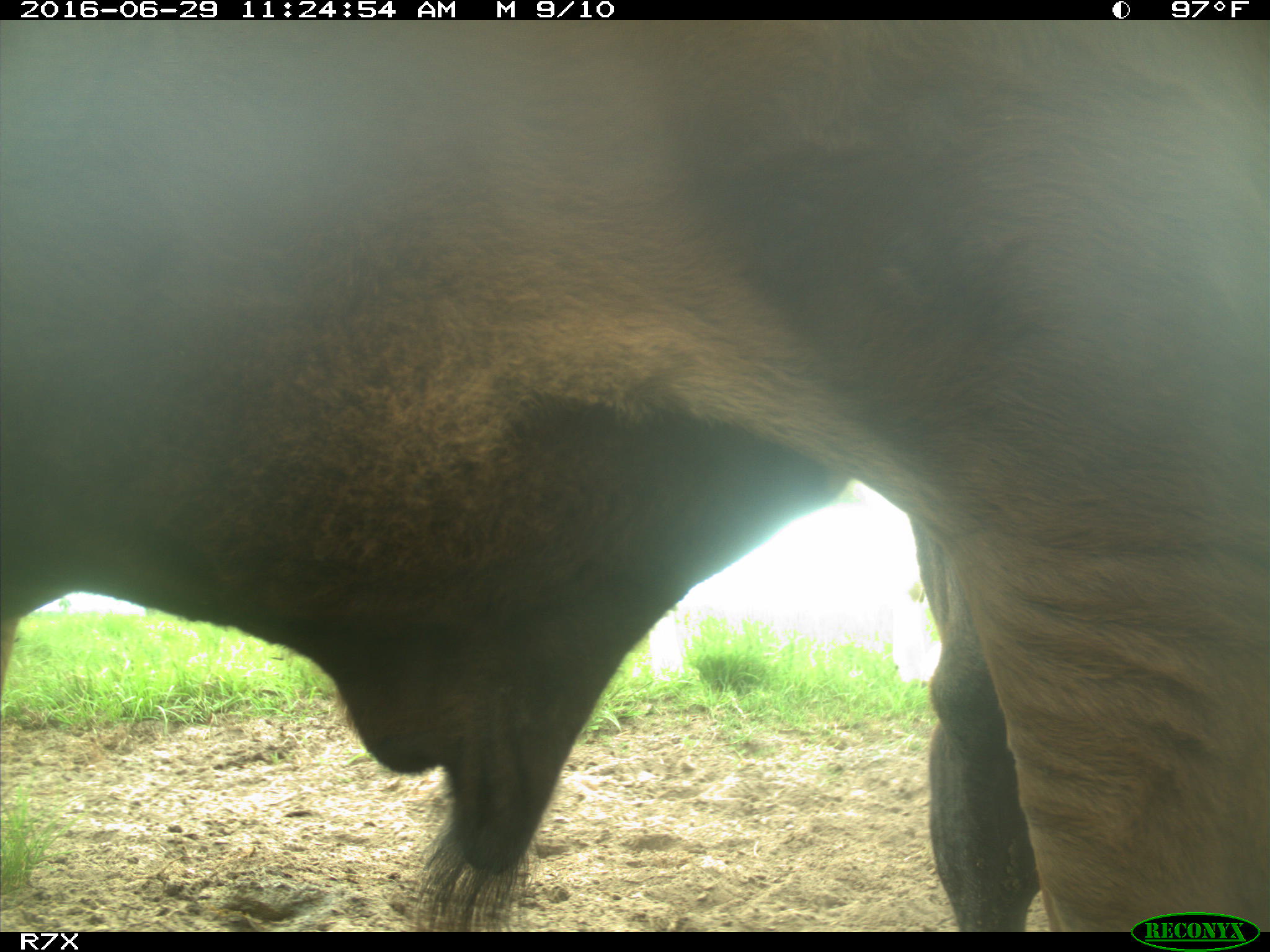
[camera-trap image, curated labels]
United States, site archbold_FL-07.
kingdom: Animalia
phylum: Chordata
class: Mammalia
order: Artiodactyla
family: Bovidae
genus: Bos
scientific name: Bos taurus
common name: domestic cow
Bos taurus (domestic cow).